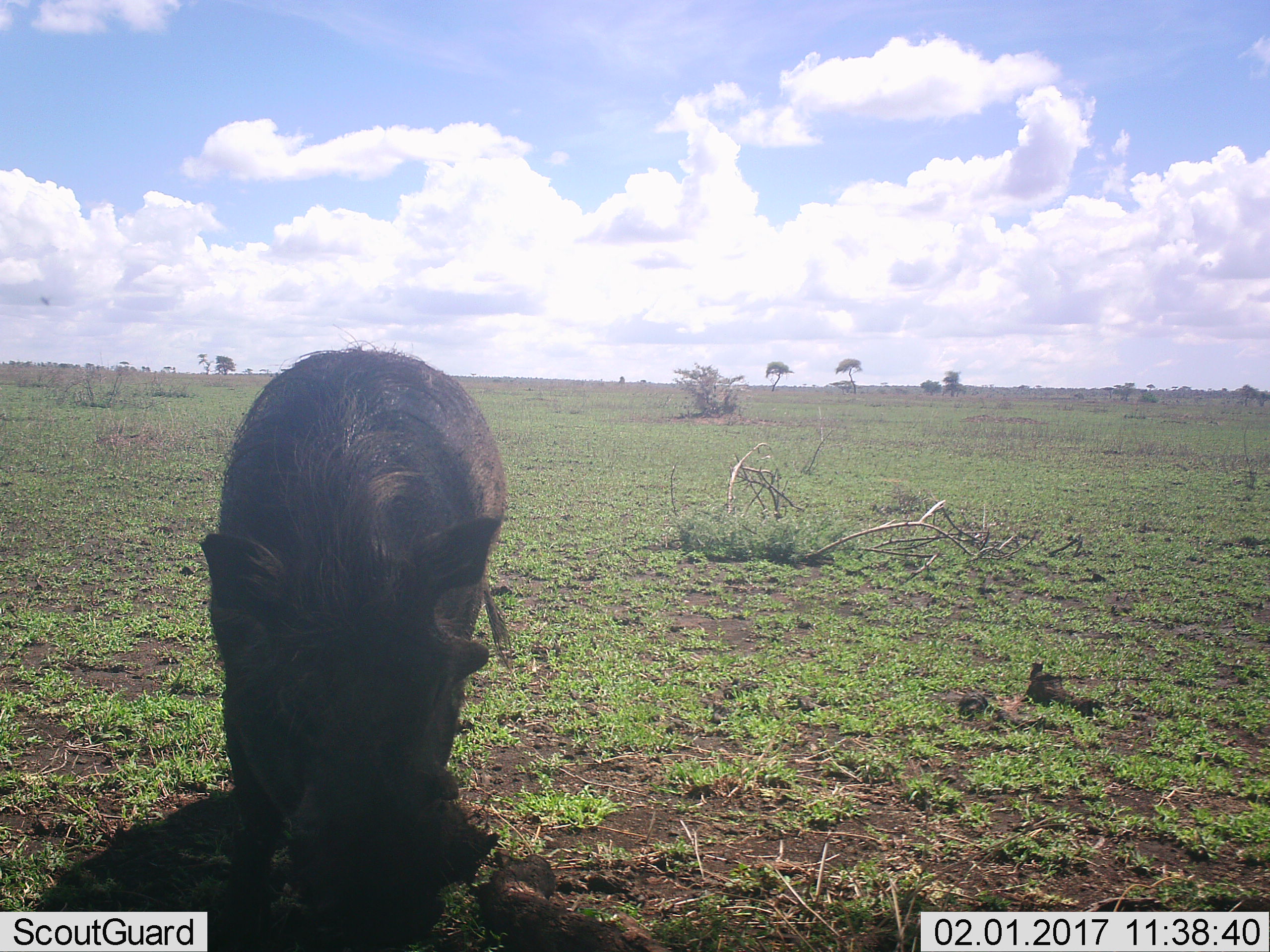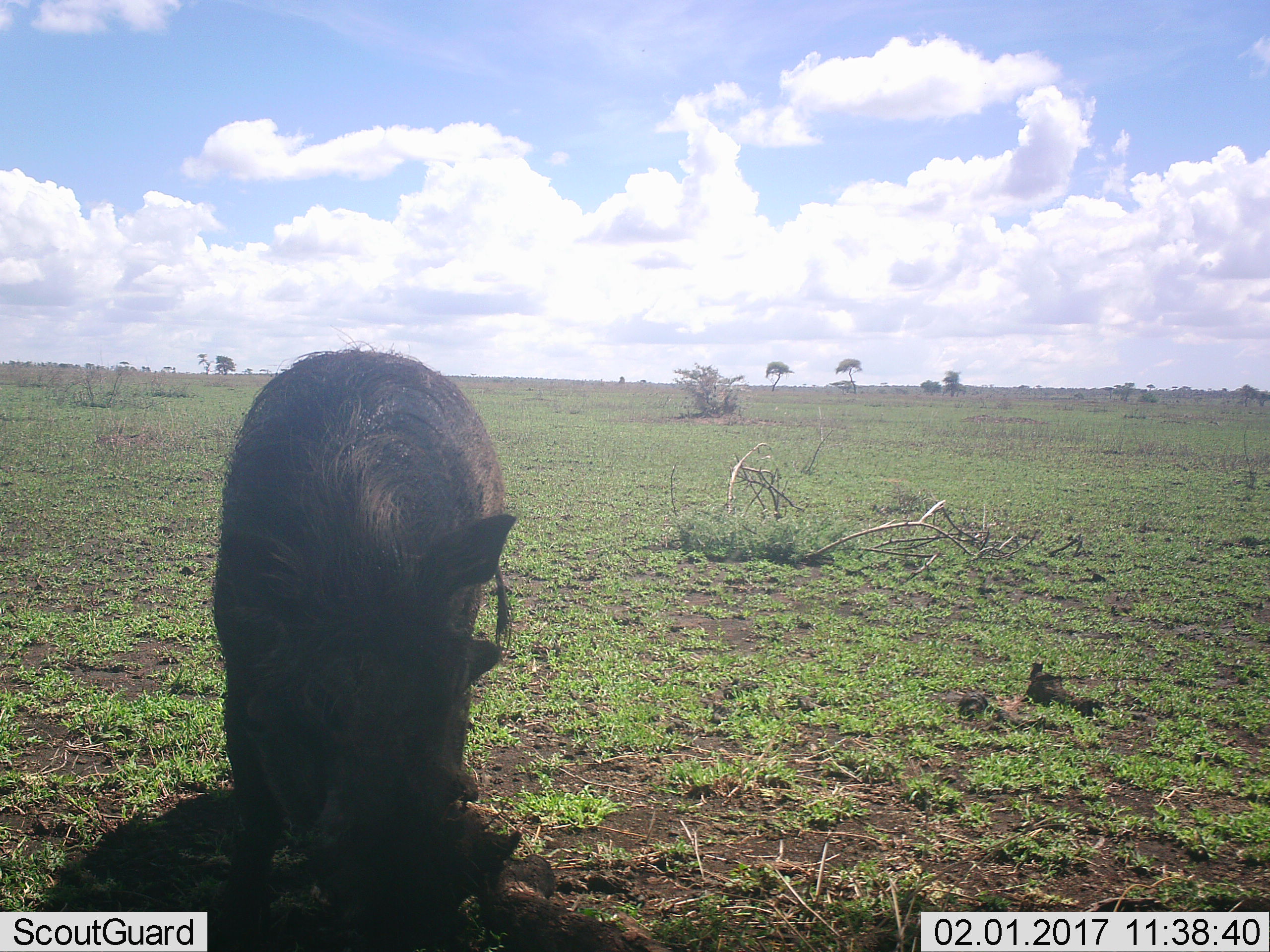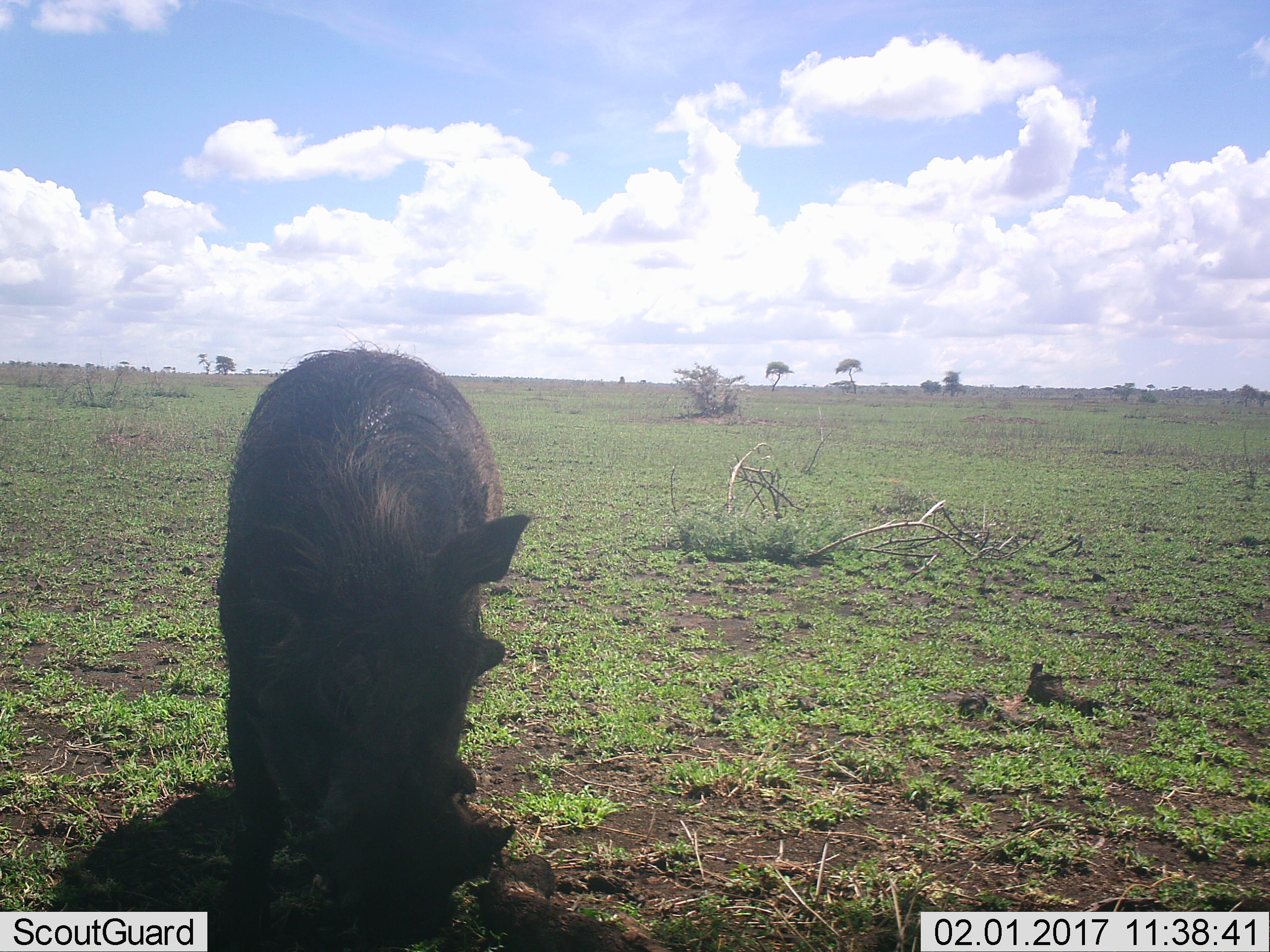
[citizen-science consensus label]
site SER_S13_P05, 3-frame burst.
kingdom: Animalia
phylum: Chordata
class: Mammalia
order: Artiodactyla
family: Suidae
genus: Phacochoerus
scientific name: Phacochoerus africanus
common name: warthog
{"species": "warthog (Phacochoerus africanus)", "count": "1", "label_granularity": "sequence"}